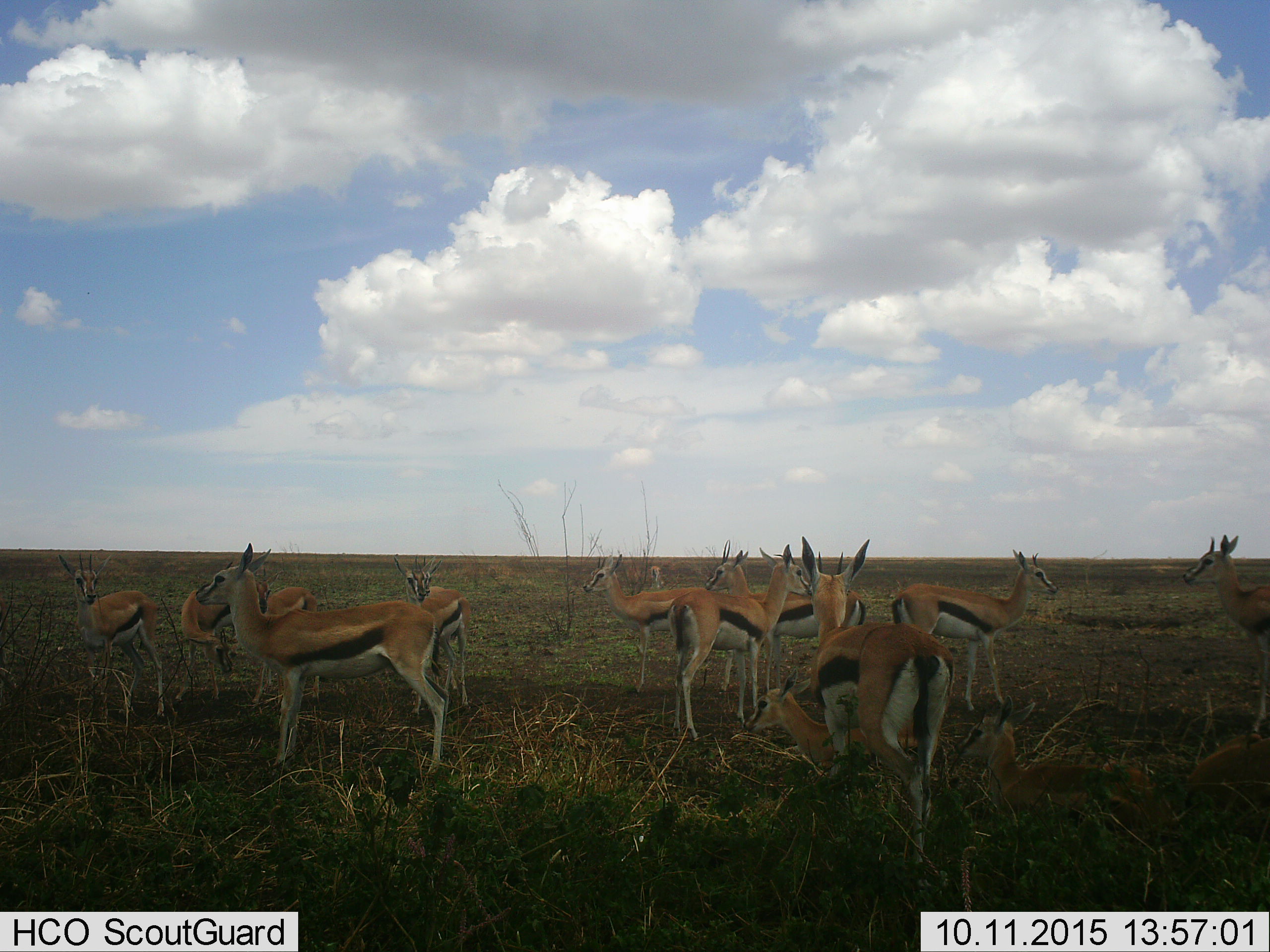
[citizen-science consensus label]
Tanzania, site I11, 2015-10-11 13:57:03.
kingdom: Animalia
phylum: Chordata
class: Mammalia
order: Artiodactyla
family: Bovidae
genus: Eudorcas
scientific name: Eudorcas thomsonii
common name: thomson's gazelle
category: gazellethomsons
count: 11-50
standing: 100%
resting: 60%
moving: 0%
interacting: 10%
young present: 30%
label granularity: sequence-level